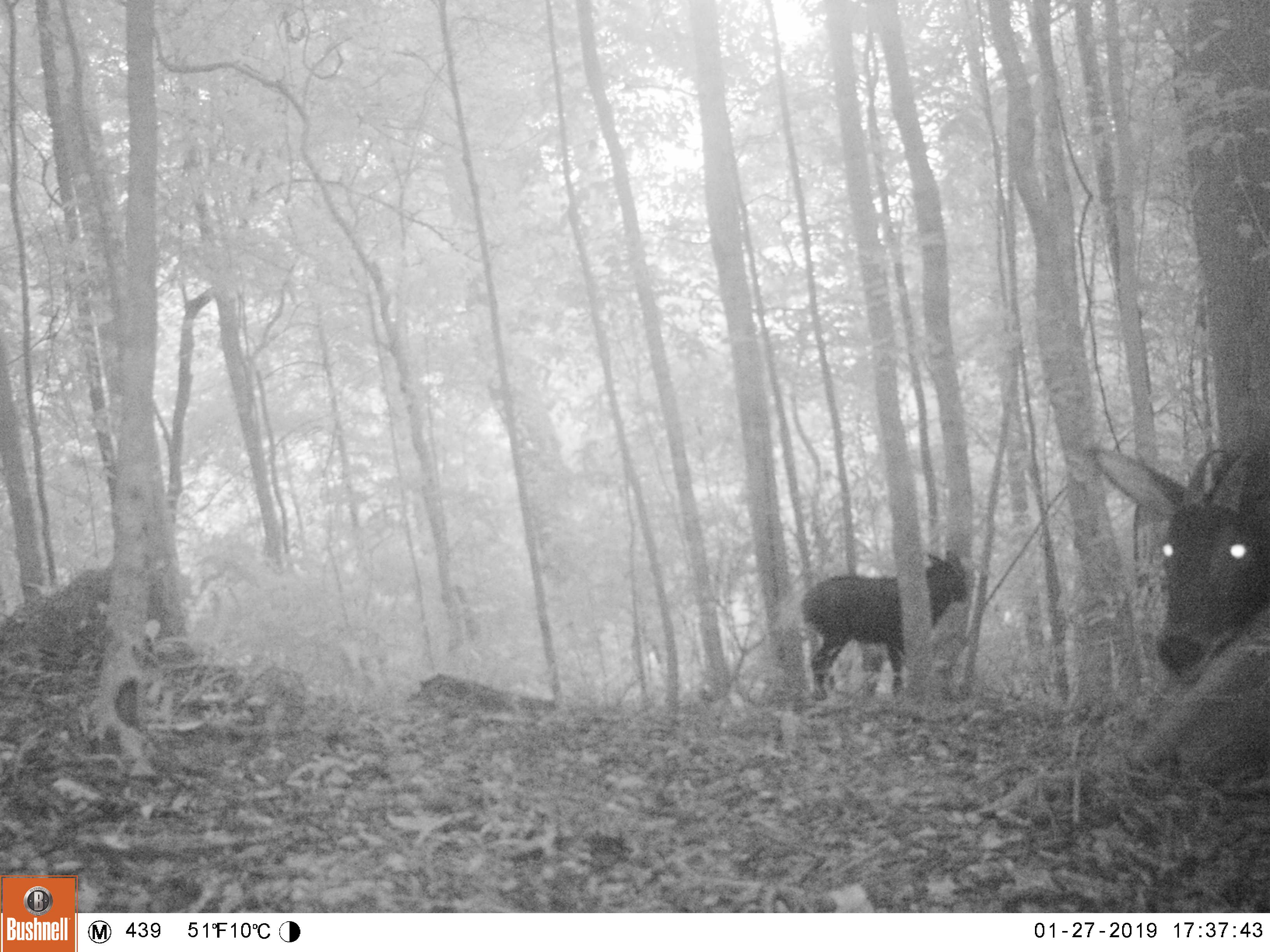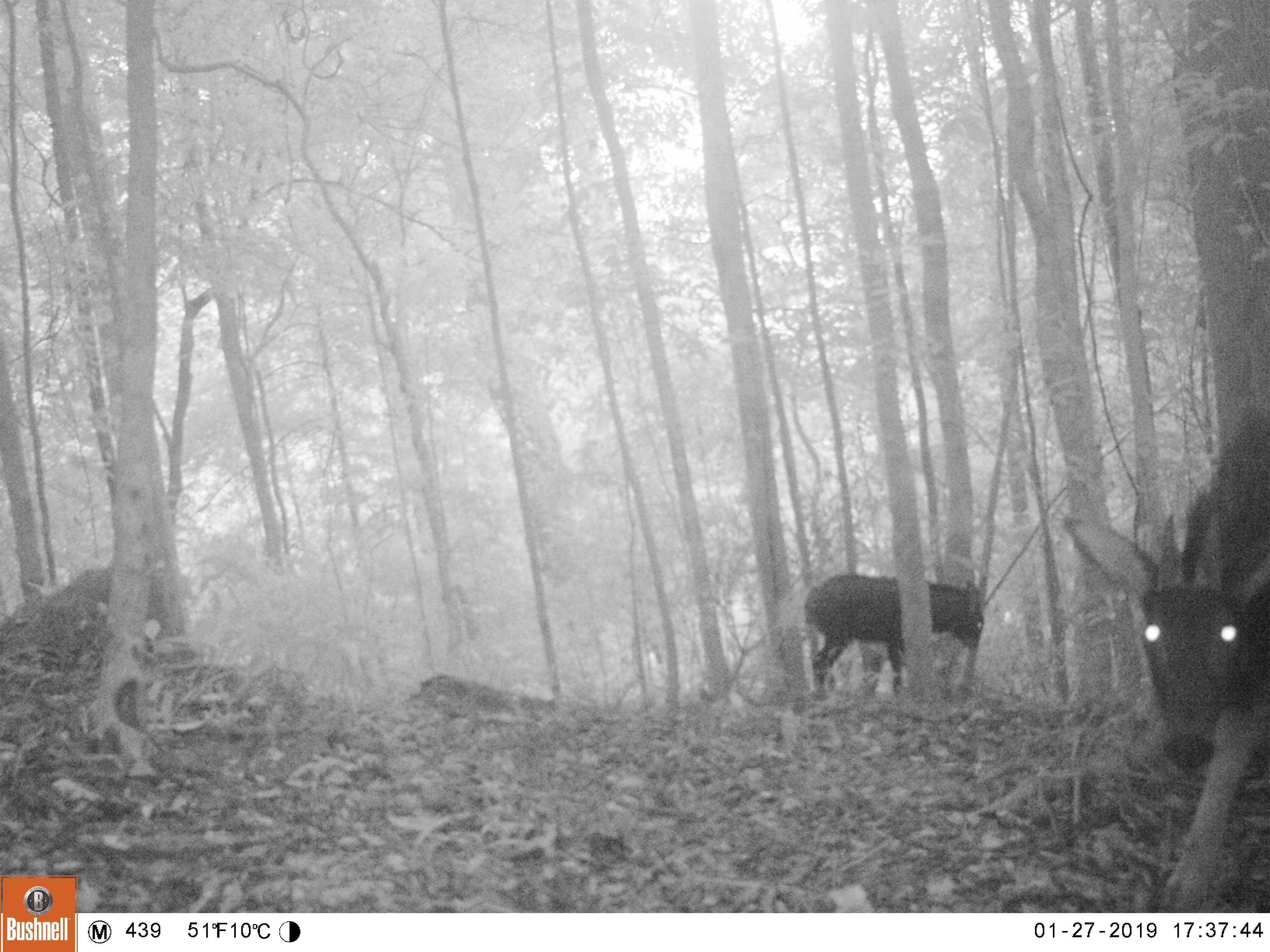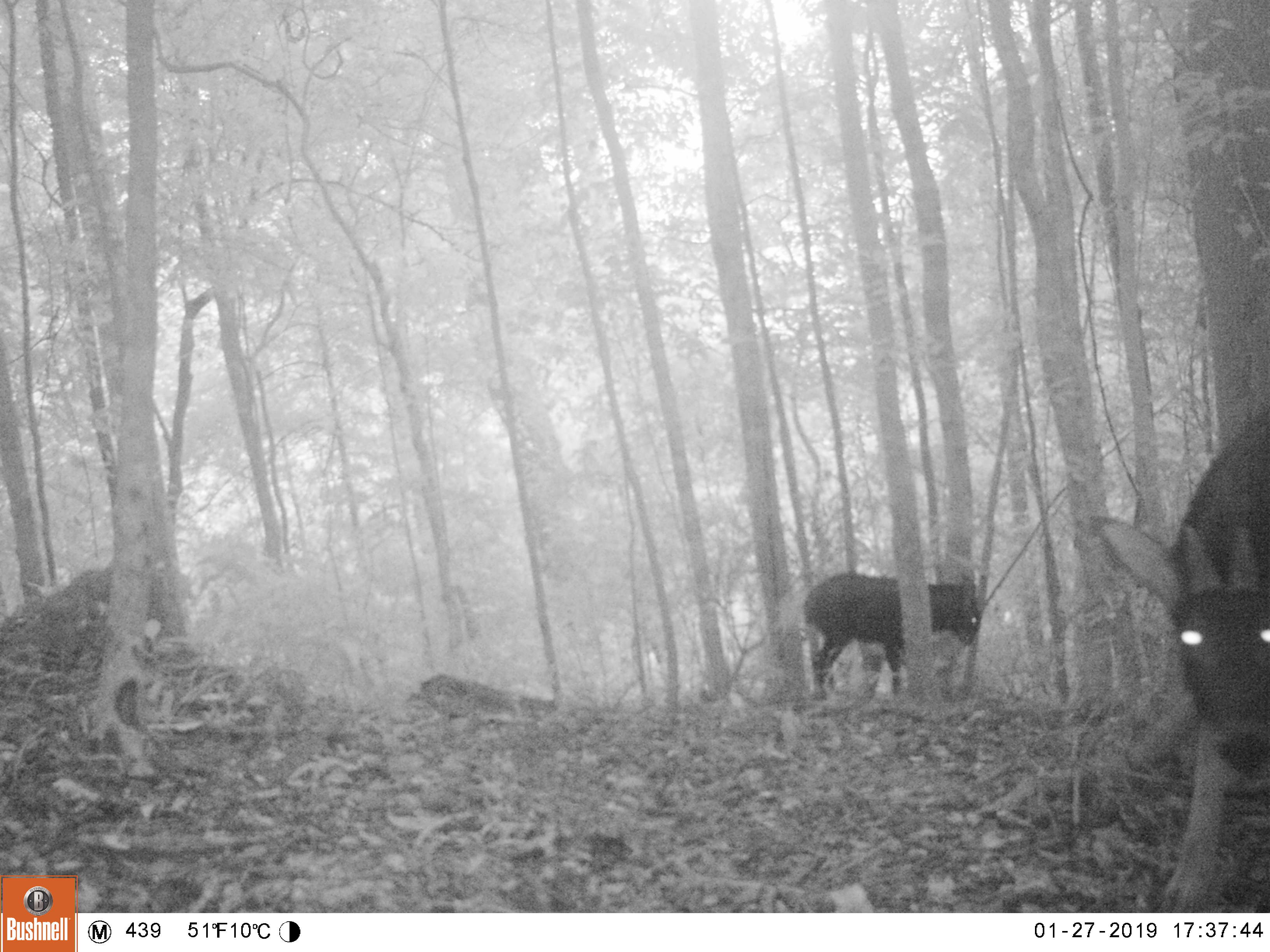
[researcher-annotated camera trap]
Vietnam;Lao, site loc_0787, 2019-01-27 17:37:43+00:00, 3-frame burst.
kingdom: Animalia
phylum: Chordata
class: Mammalia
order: Artiodactyla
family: Bovidae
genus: Capricornis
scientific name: Capricornis sumatraensis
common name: chinese serow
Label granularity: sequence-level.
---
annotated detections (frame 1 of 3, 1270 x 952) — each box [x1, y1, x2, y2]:
chinese serow: [1081, 436, 1270, 684]; [798, 547, 968, 700]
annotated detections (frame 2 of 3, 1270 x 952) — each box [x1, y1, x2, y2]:
chinese serow: [1058, 404, 1270, 912]; [802, 574, 987, 699]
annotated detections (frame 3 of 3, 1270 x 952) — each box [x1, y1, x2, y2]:
chinese serow: [1082, 396, 1270, 913]; [801, 571, 981, 701]